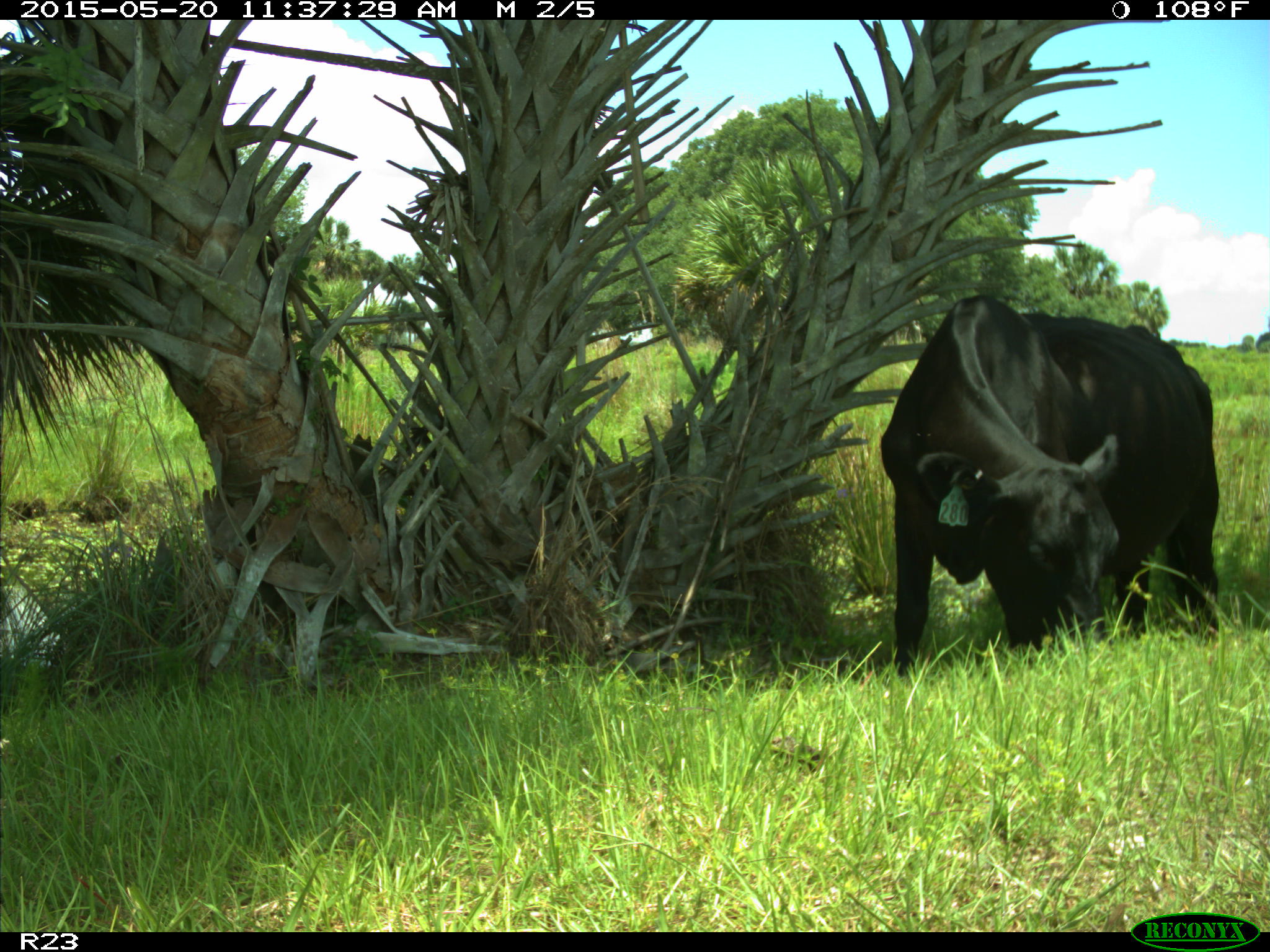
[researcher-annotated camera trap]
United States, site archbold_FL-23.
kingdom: Animalia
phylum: Chordata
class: Mammalia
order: Artiodactyla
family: Suidae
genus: Sus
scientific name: Sus scrofa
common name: wild boar